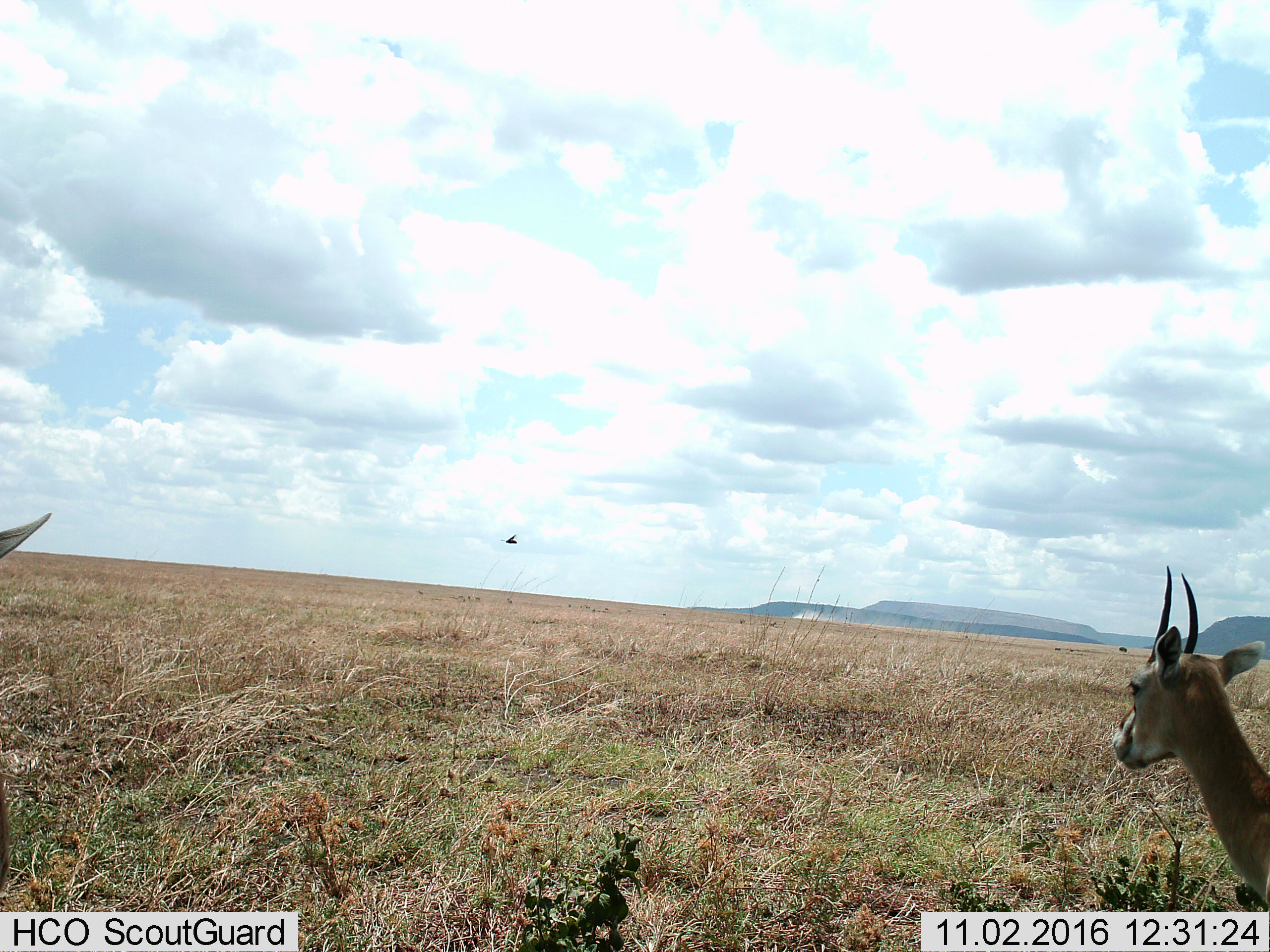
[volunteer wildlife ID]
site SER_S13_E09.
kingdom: Animalia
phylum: Chordata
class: Mammalia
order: Artiodactyla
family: Bovidae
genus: Eudorcas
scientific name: Eudorcas thomsonii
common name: thomson's gazelle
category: gazellethomsons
Gazellethomsons (thomson's gazelle) (Eudorcas thomsonii), count 2. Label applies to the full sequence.